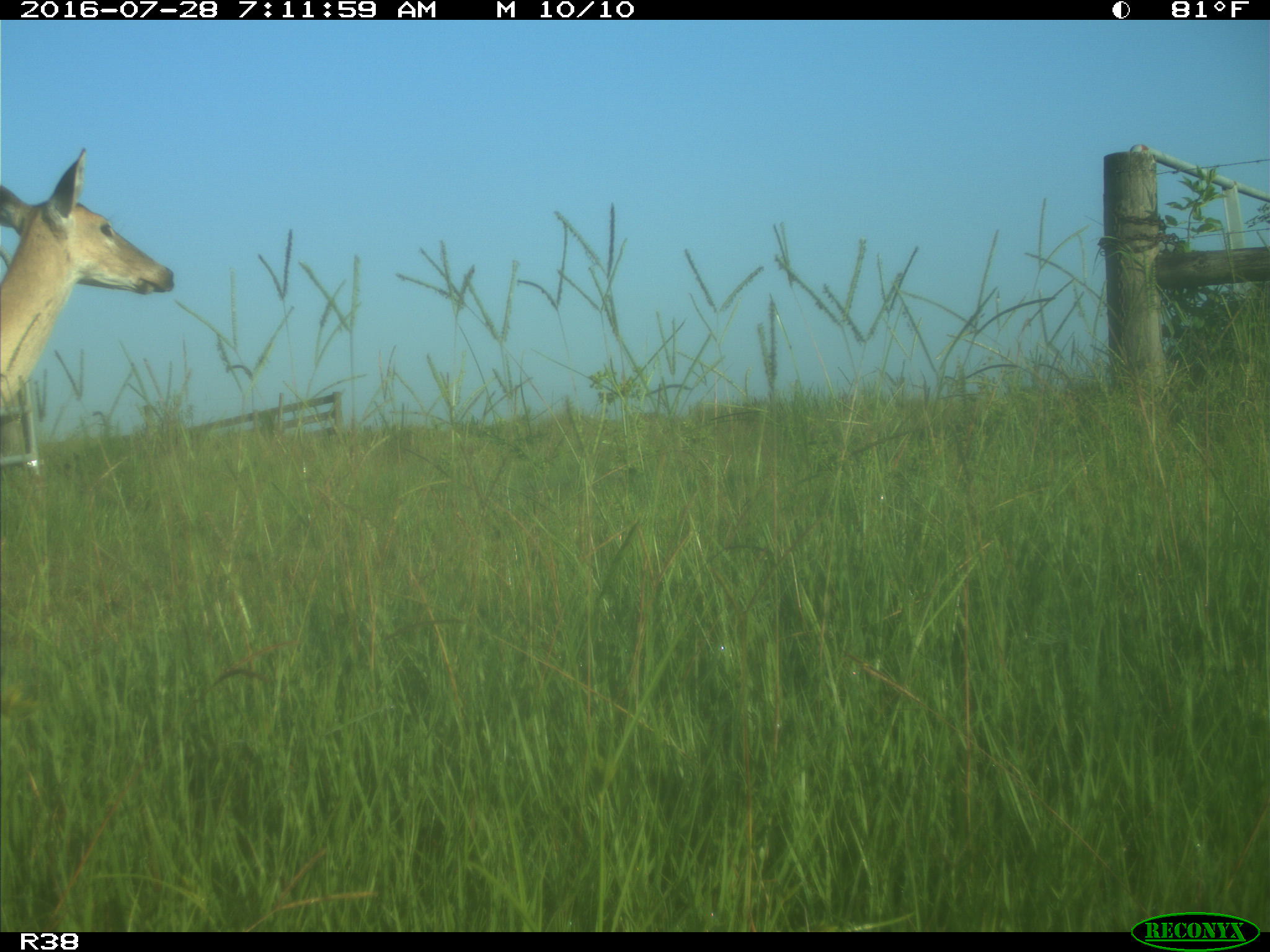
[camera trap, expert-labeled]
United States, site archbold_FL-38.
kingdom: Animalia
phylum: Chordata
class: Mammalia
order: Artiodactyla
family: Cervidae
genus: Odocoileus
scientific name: Odocoileus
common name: deer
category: unidentified deer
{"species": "unidentified deer (deer) (Odocoileus)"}